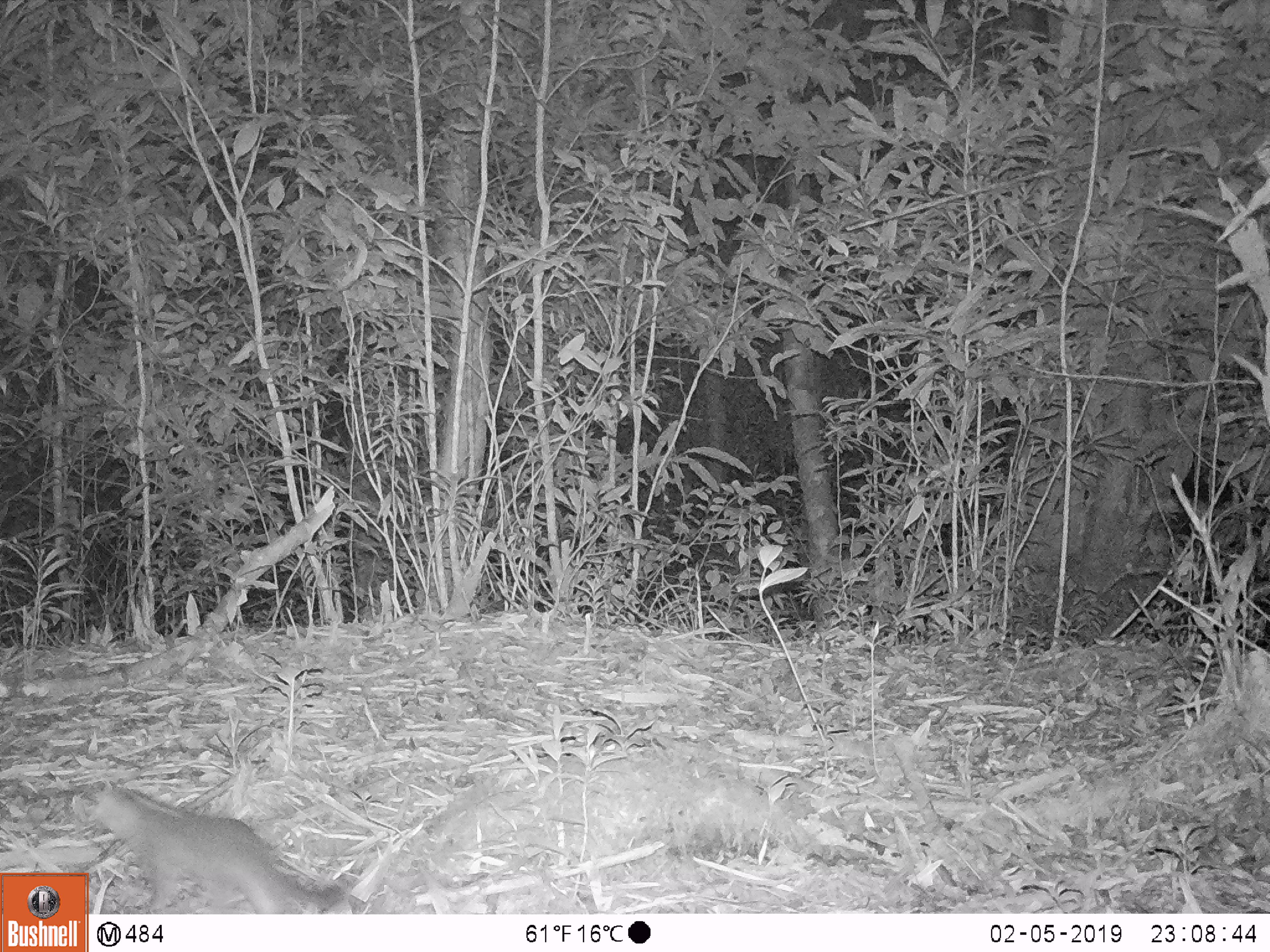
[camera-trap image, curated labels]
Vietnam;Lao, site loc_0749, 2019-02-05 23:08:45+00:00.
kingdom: Animalia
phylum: Chordata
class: Mammalia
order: Carnivora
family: Mustelidae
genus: Melogale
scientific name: Melogale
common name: ferret badger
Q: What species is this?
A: Ferret badger (Melogale).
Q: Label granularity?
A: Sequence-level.